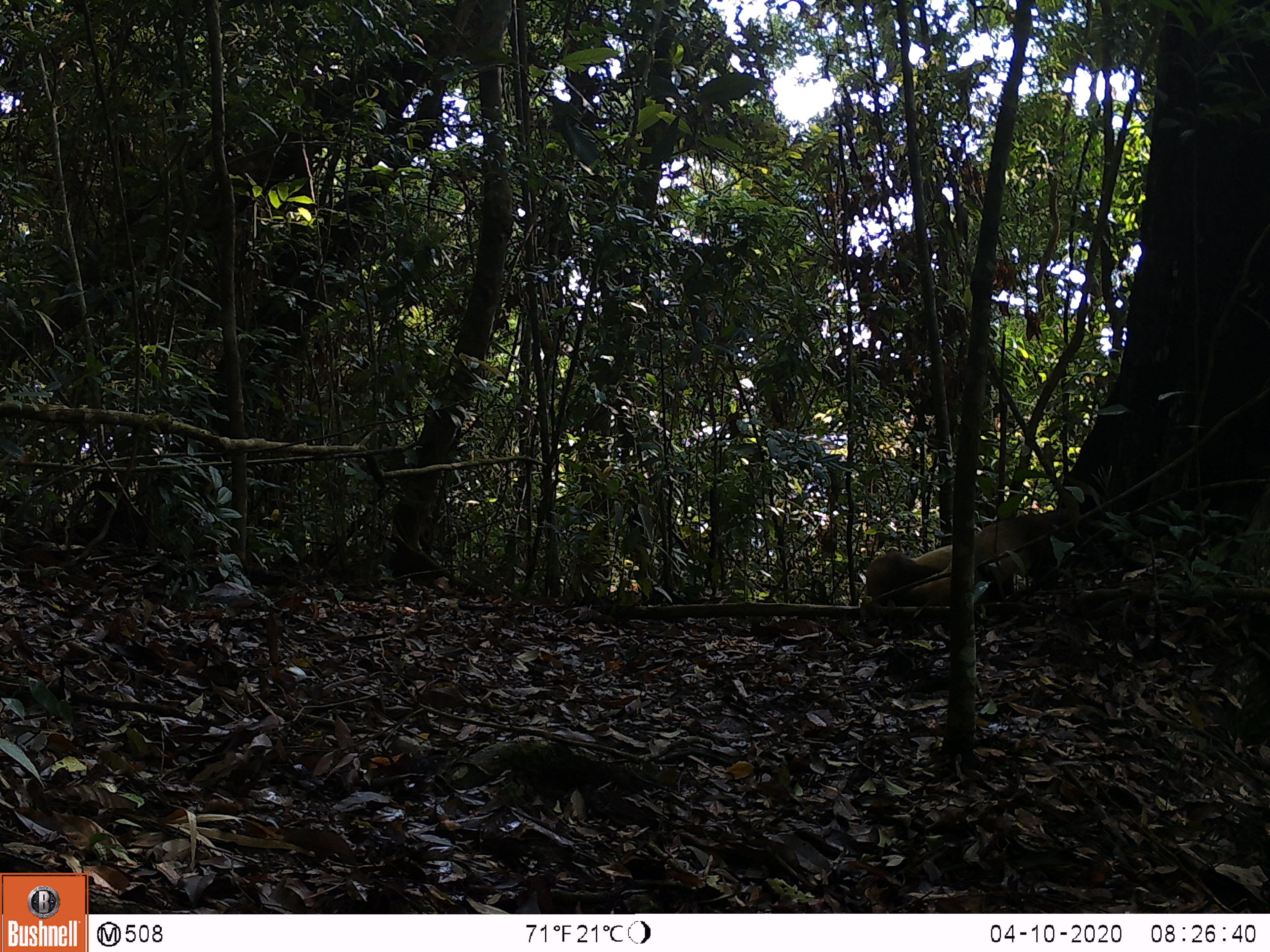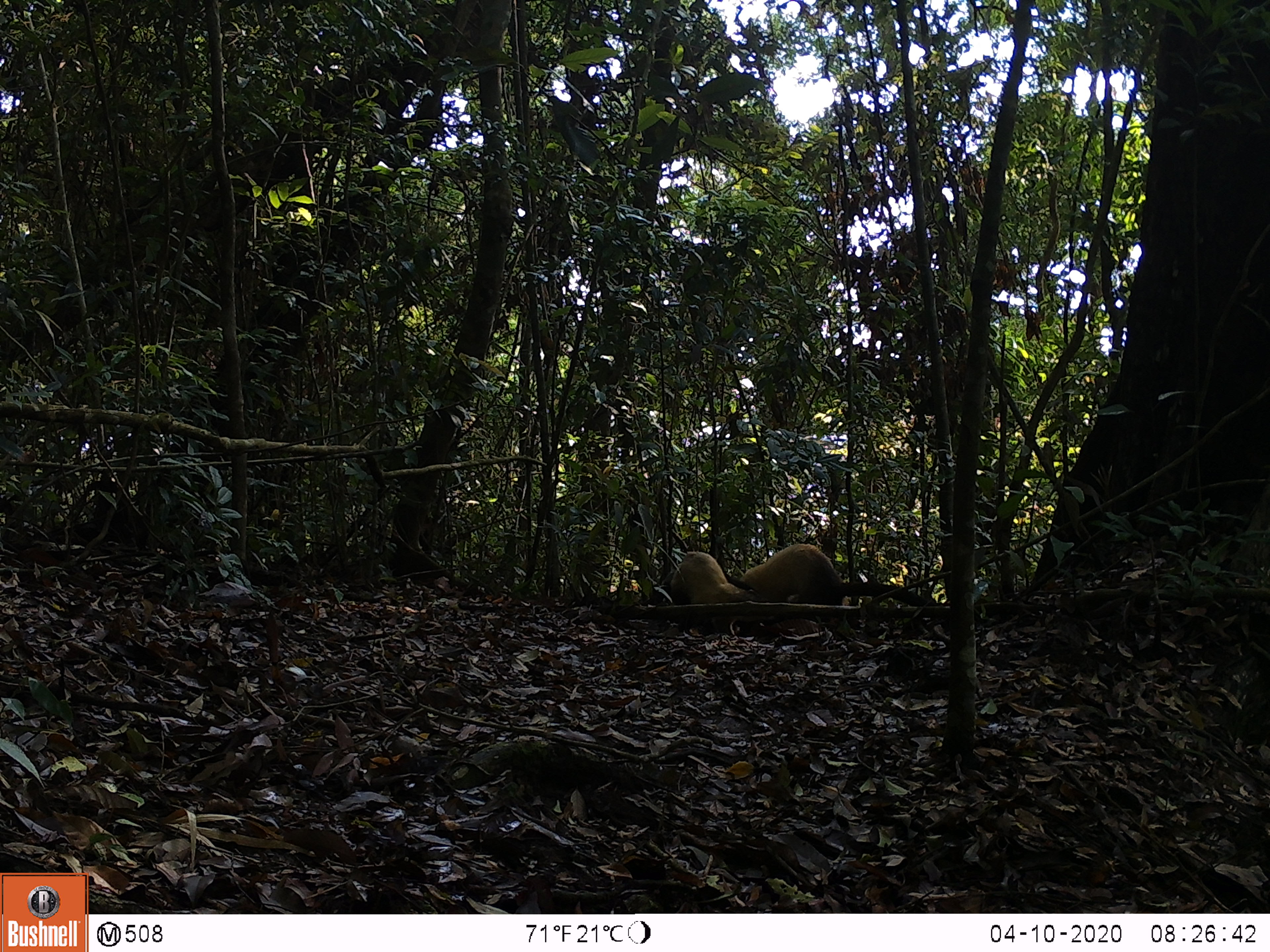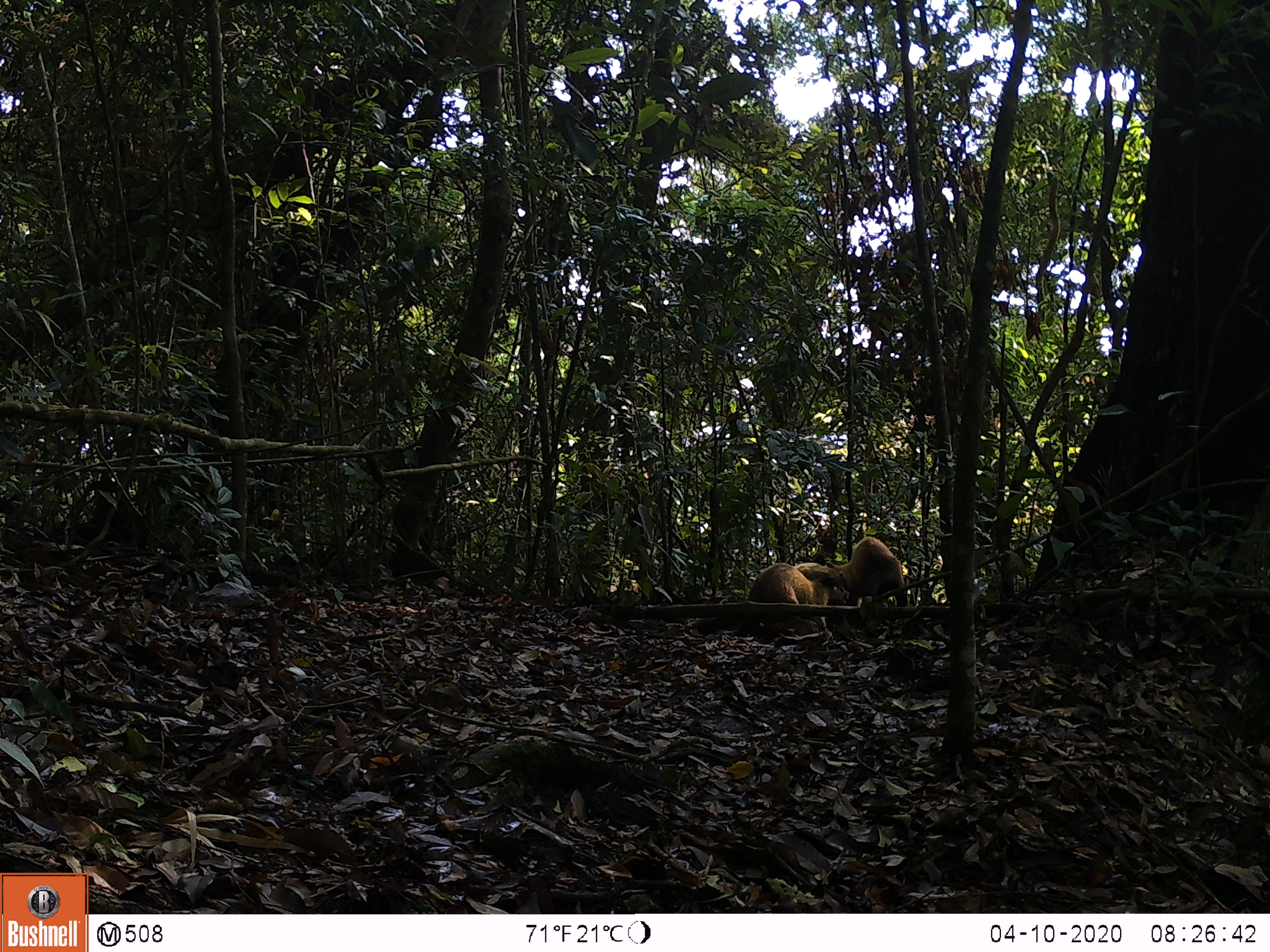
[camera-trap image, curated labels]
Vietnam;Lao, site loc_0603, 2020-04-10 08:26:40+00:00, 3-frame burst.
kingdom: Animalia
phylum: Chordata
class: Mammalia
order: Carnivora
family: Mustelidae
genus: Martes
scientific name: Martes flavigula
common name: yellow-throated marten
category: yellow throated marten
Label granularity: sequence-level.